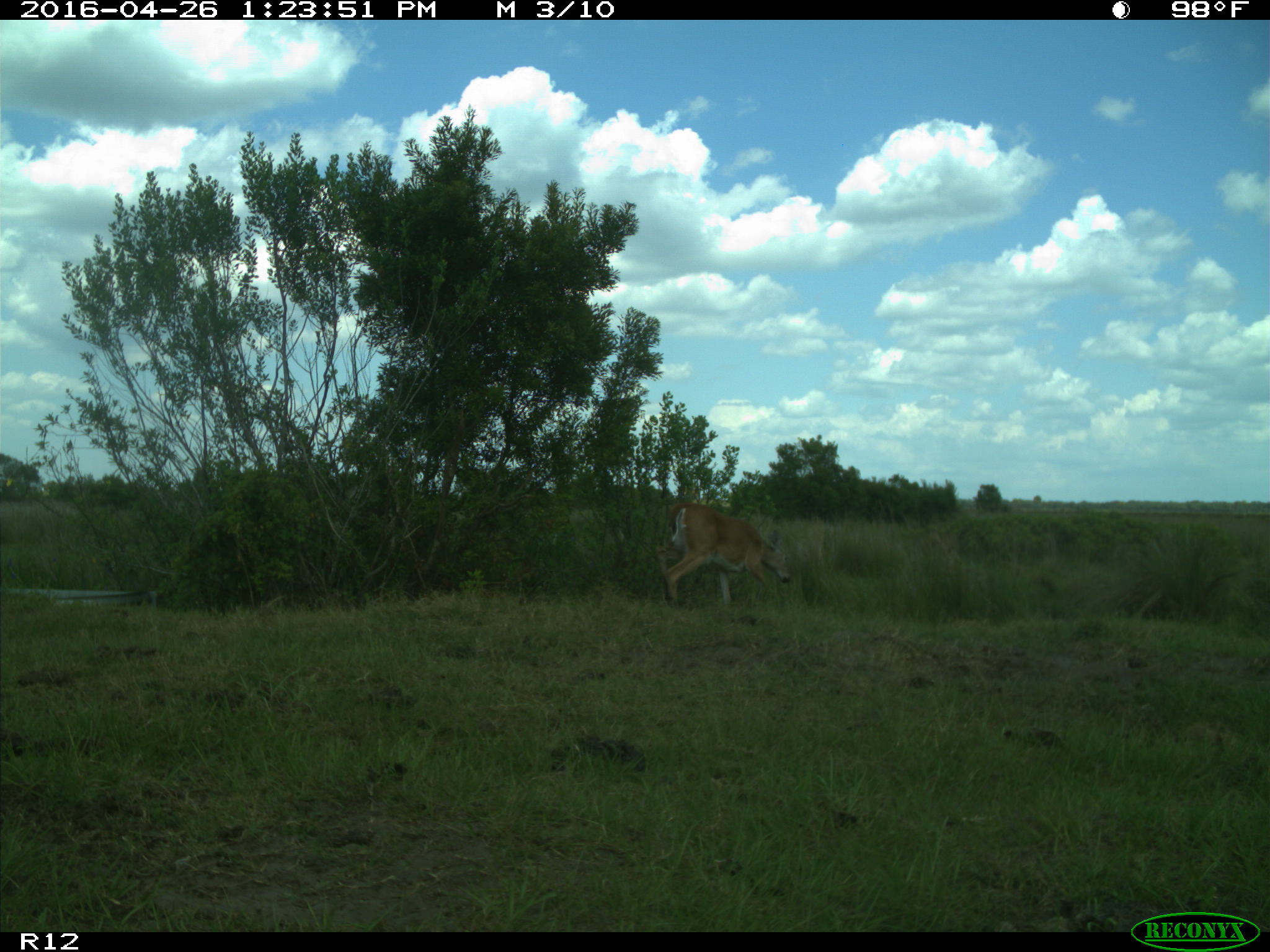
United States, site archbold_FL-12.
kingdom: Animalia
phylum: Chordata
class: Mammalia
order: Artiodactyla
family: Cervidae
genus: Odocoileus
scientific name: Odocoileus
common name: deer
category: unidentified deer